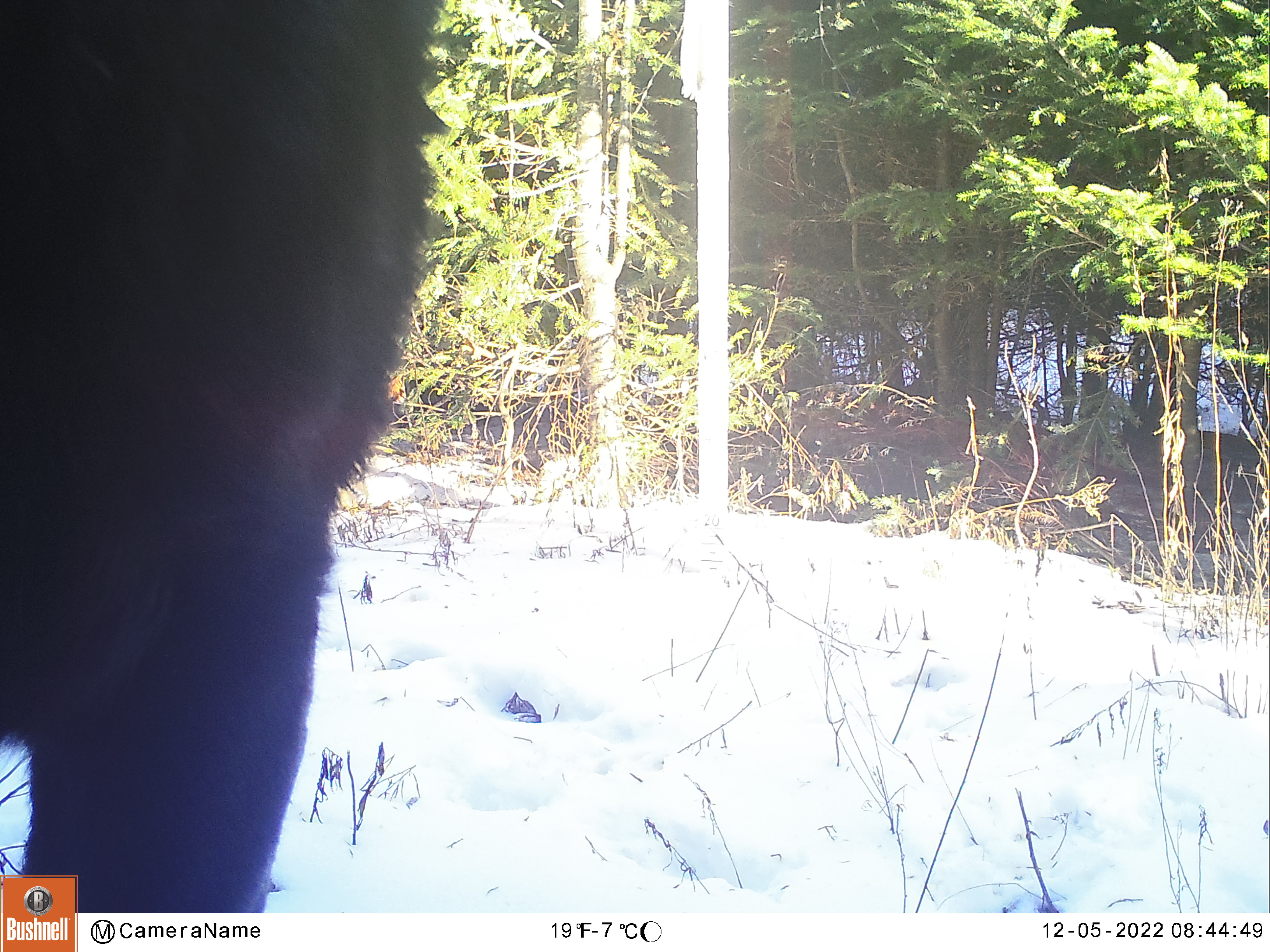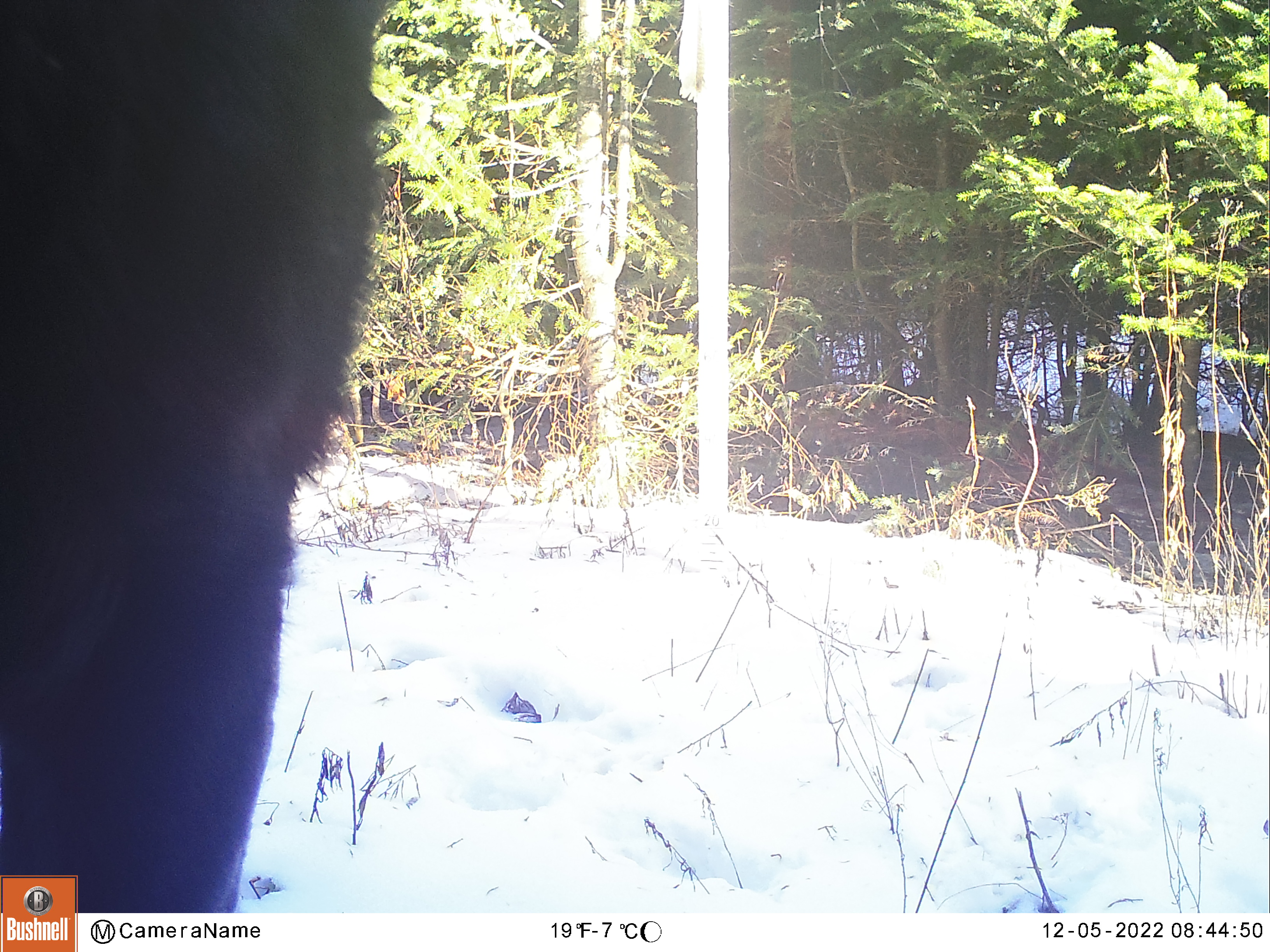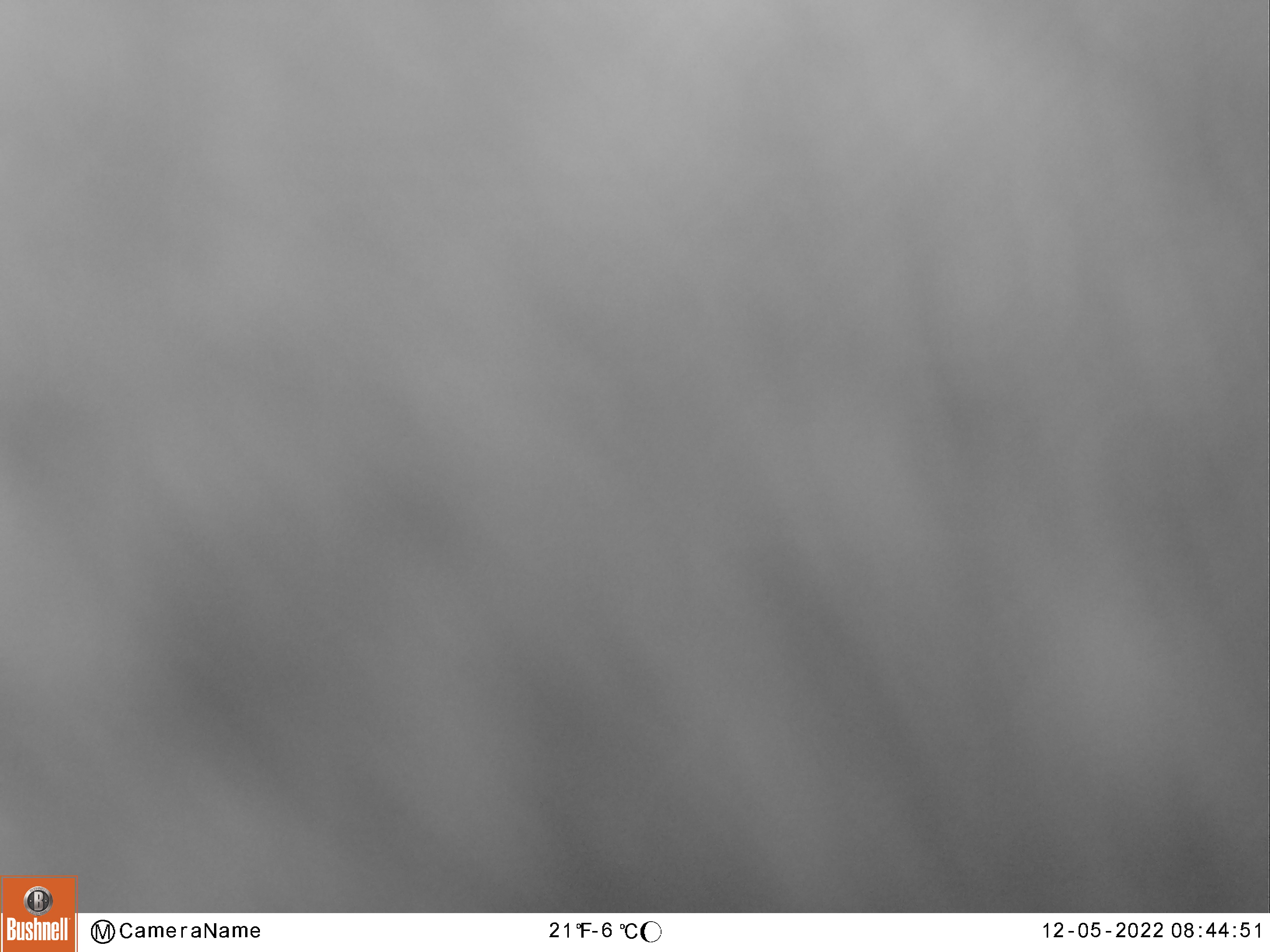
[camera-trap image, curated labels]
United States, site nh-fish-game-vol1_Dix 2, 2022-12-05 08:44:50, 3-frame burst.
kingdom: Animalia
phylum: Chordata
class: Mammalia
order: Artiodactyla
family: Cervidae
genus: Alces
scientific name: Alces alces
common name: moose